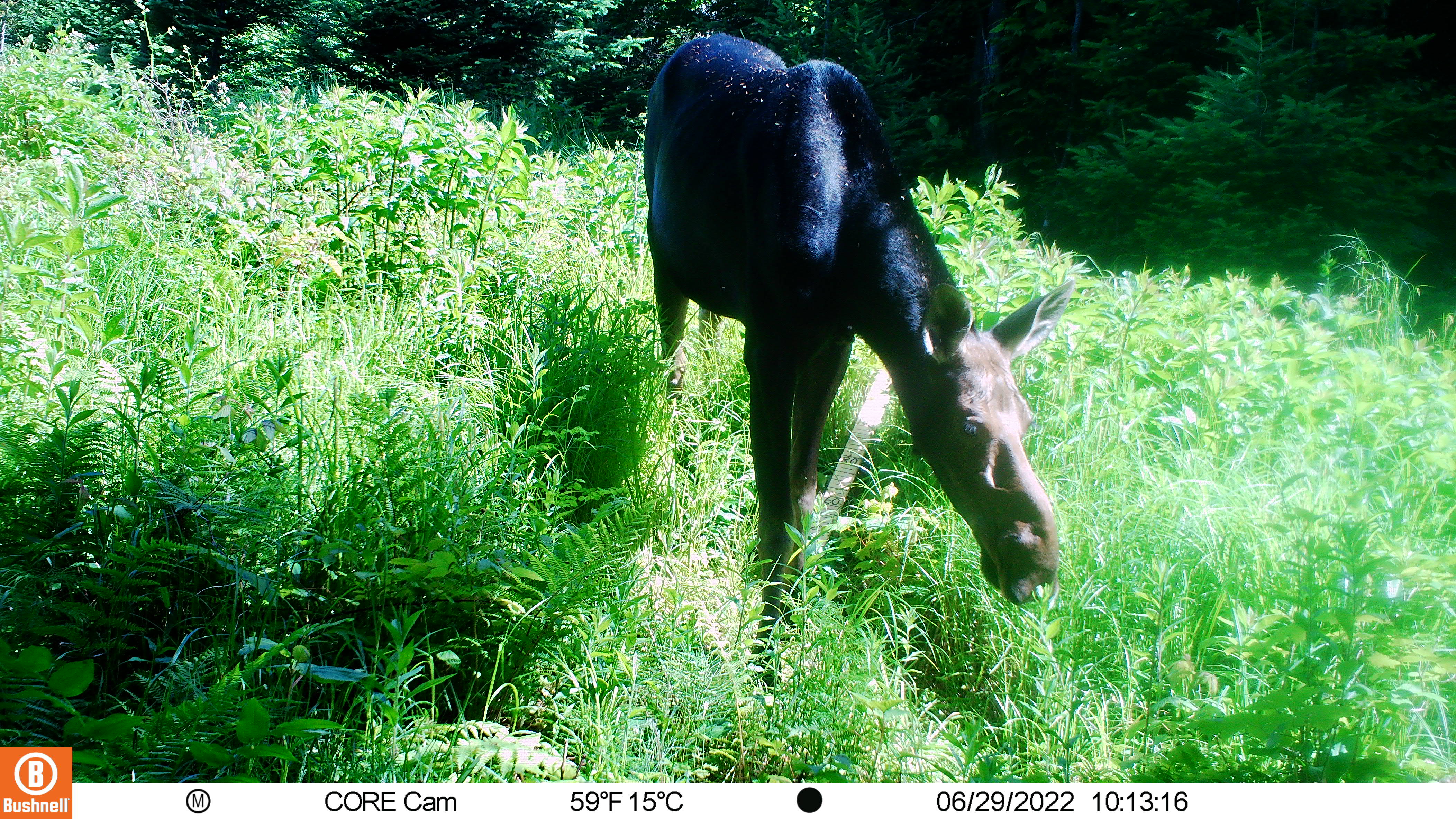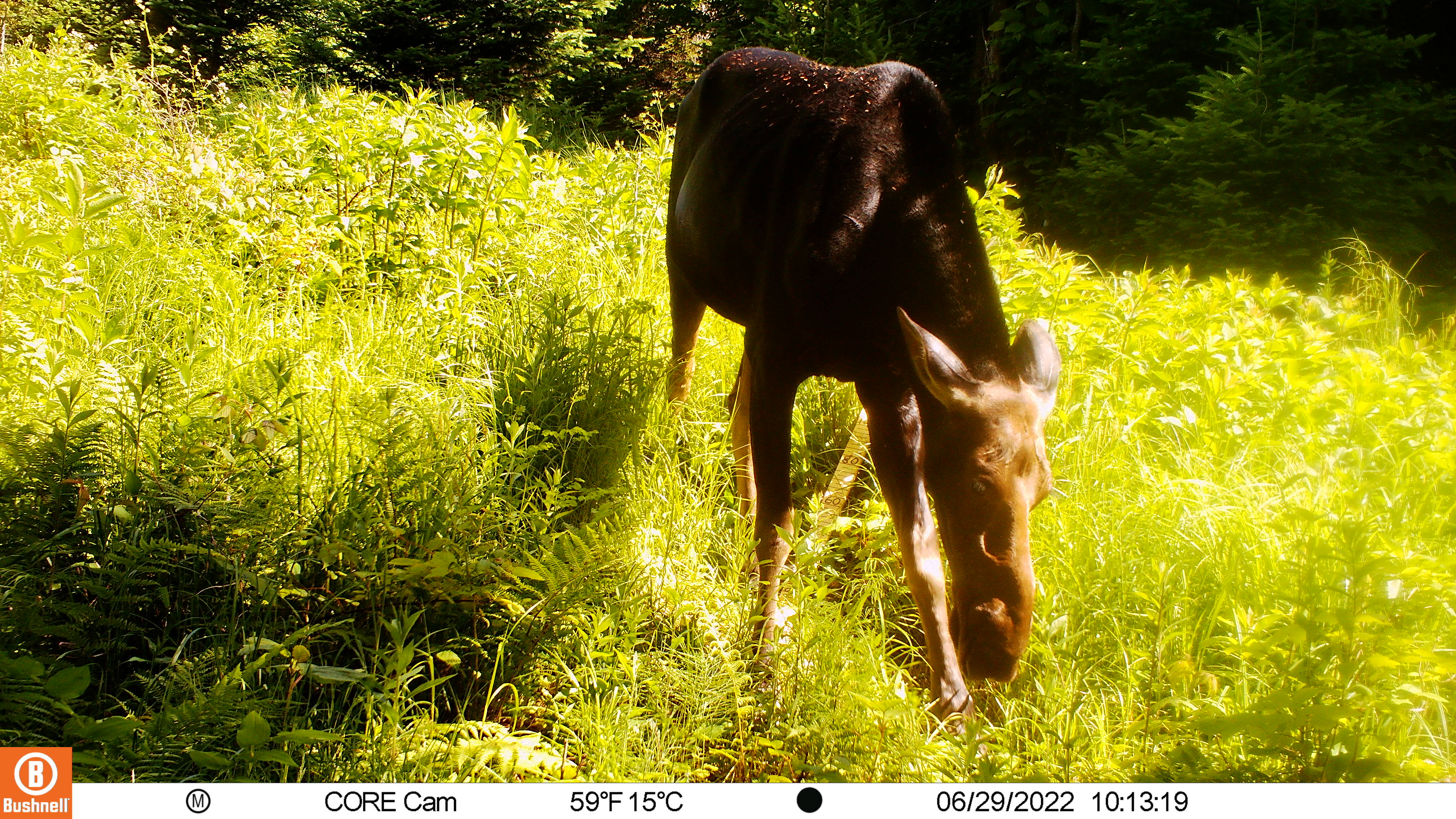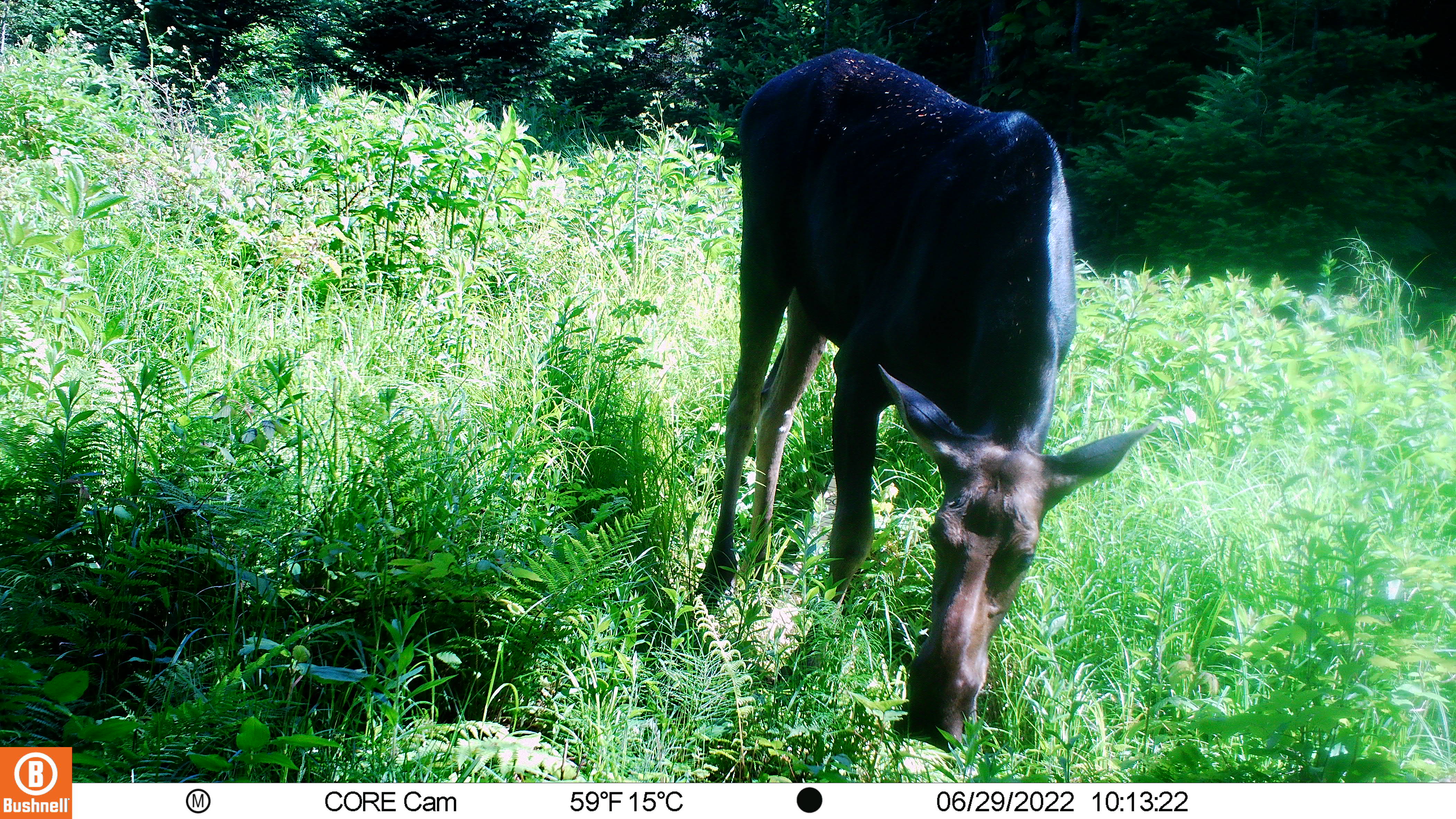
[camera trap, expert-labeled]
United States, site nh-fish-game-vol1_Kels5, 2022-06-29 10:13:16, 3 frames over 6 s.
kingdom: Animalia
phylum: Chordata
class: Mammalia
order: Artiodactyla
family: Cervidae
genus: Alces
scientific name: Alces alces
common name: moose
Moose (Alces alces).